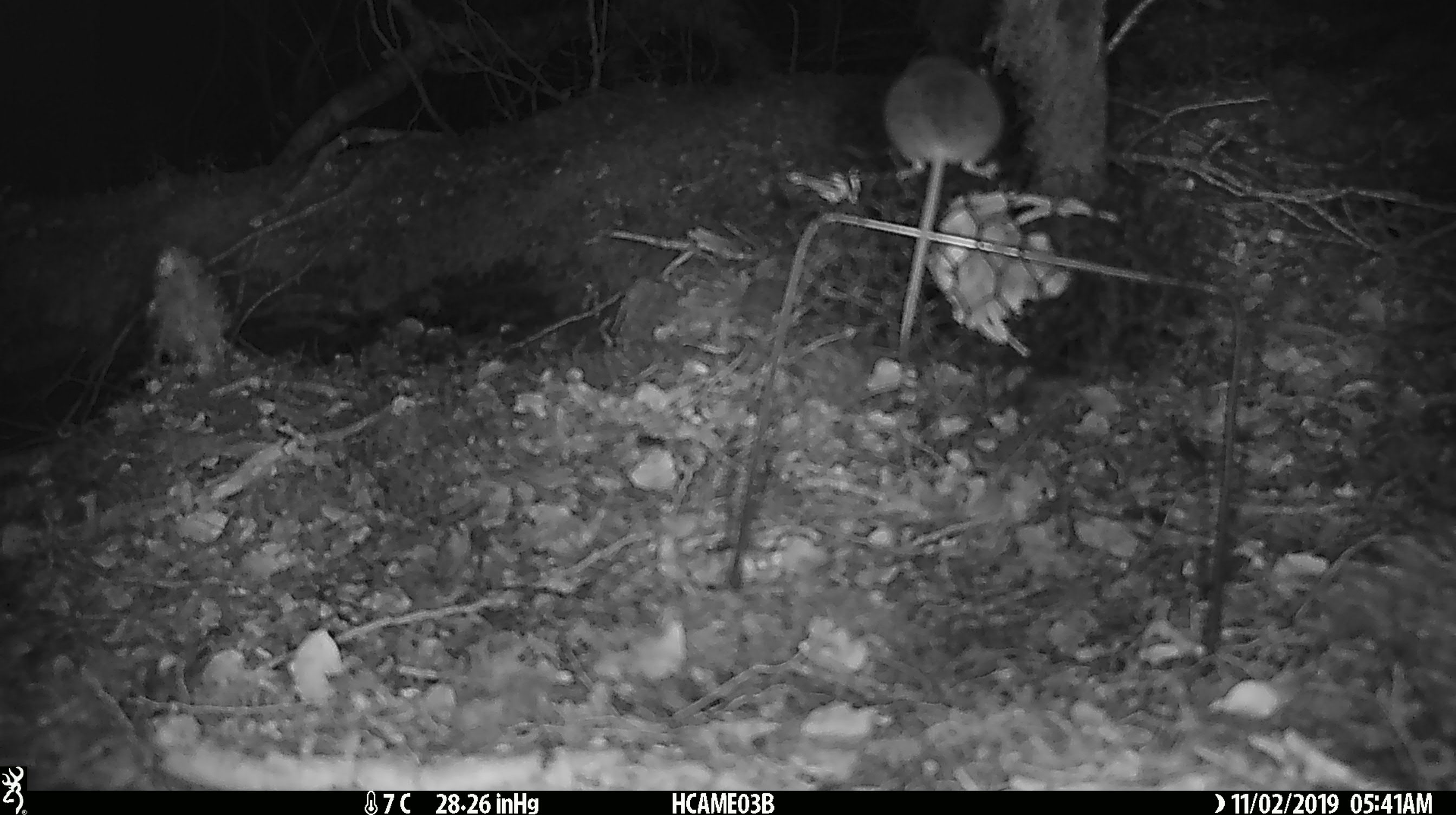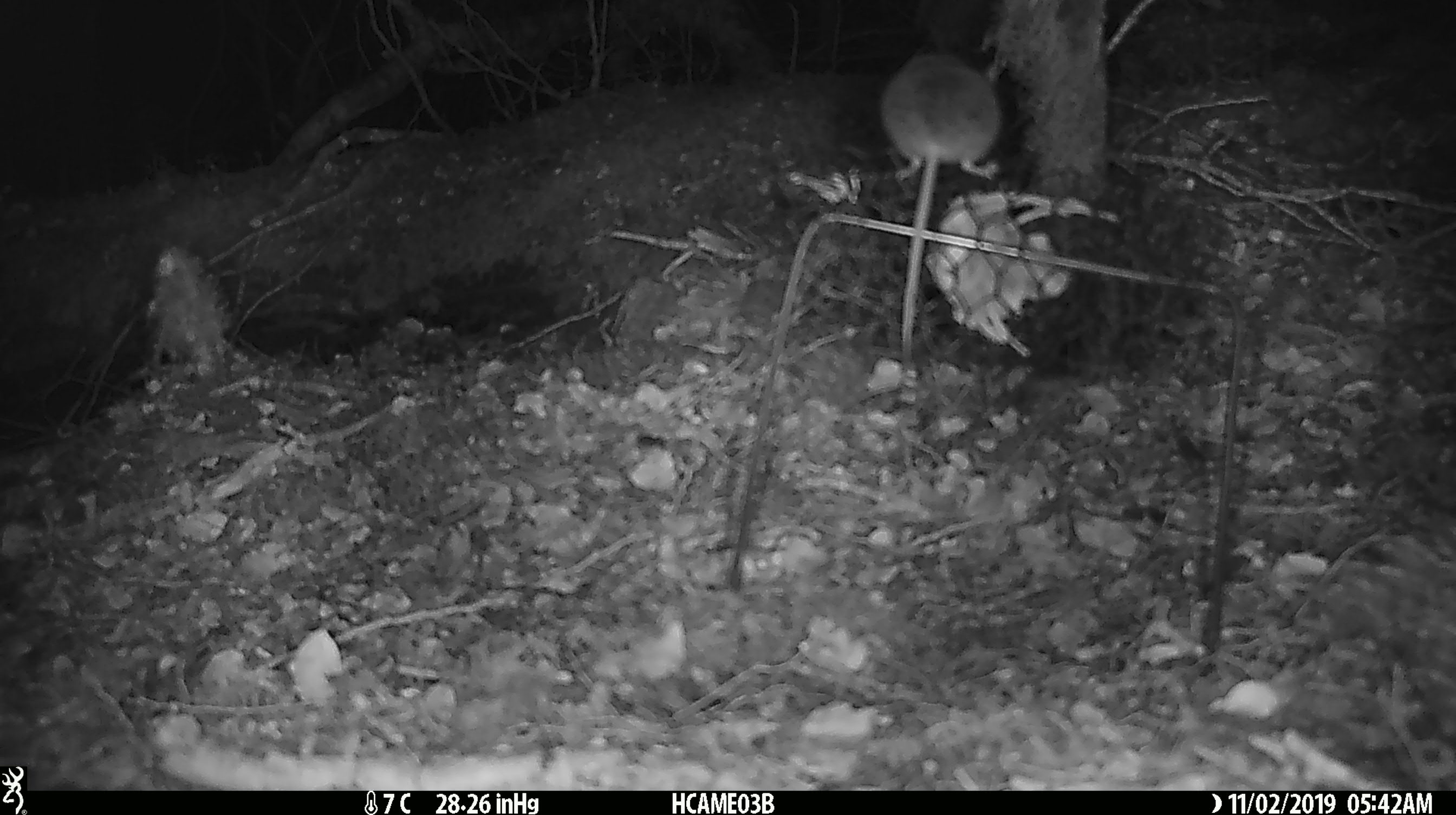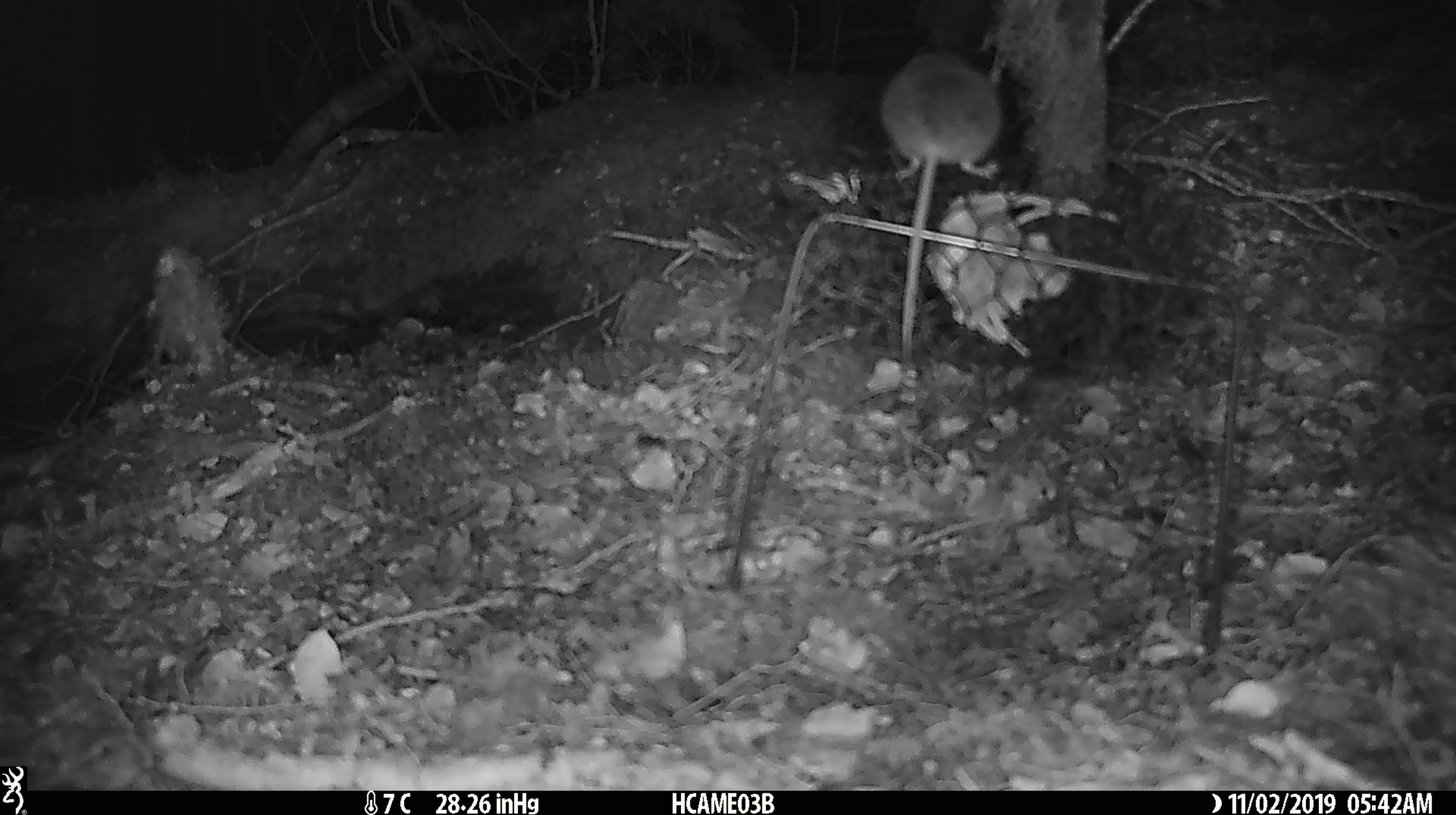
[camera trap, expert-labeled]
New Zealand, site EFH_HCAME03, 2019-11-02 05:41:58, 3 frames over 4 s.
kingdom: Animalia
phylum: Chordata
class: Mammalia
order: Rodentia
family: Muridae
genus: Mus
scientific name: Mus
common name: mouse